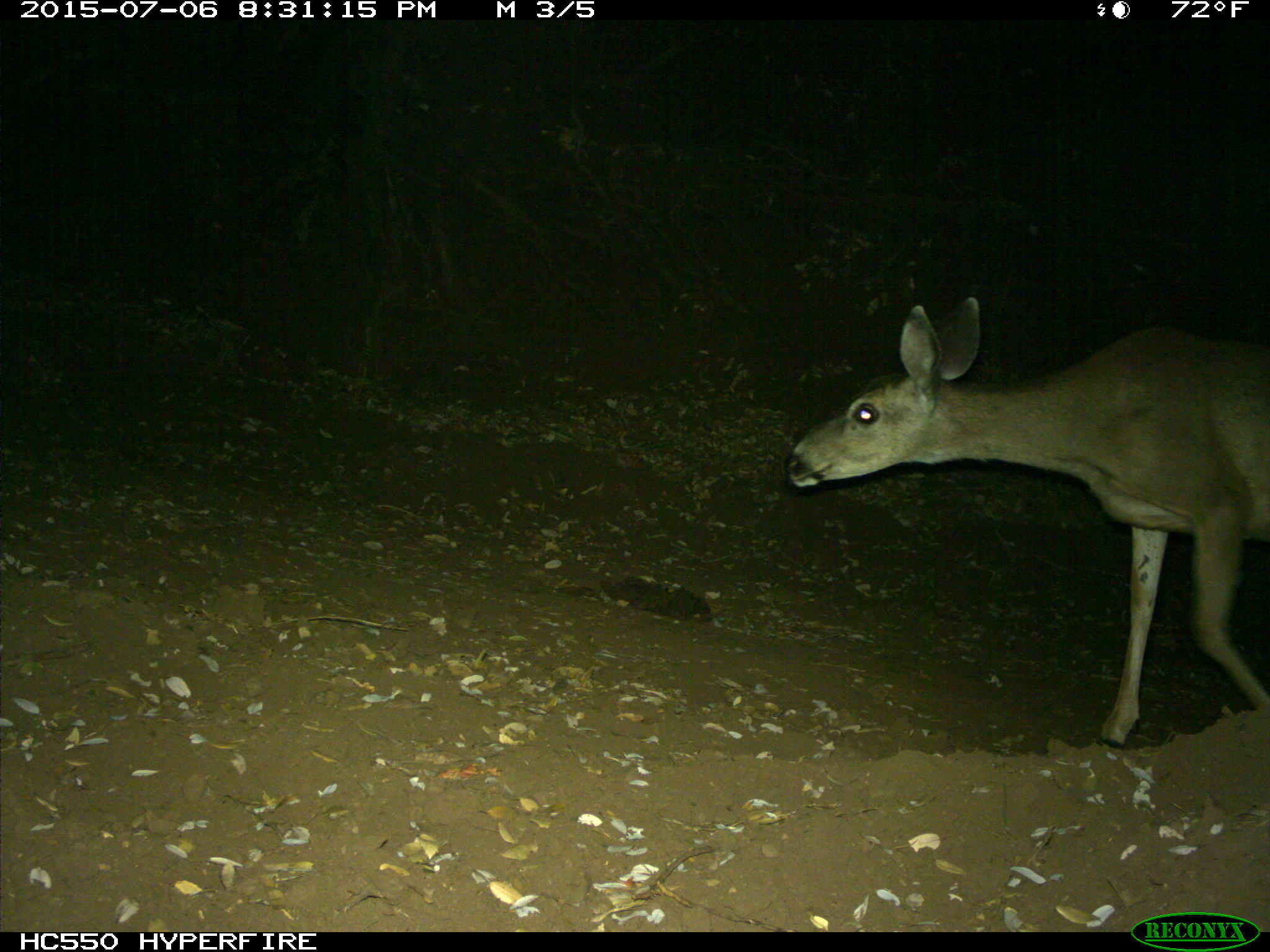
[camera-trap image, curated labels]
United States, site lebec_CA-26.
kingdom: Animalia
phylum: Chordata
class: Mammalia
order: Artiodactyla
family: Cervidae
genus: Odocoileus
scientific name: Odocoileus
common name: deer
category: unidentified deer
Unidentified deer (deer) (Odocoileus).